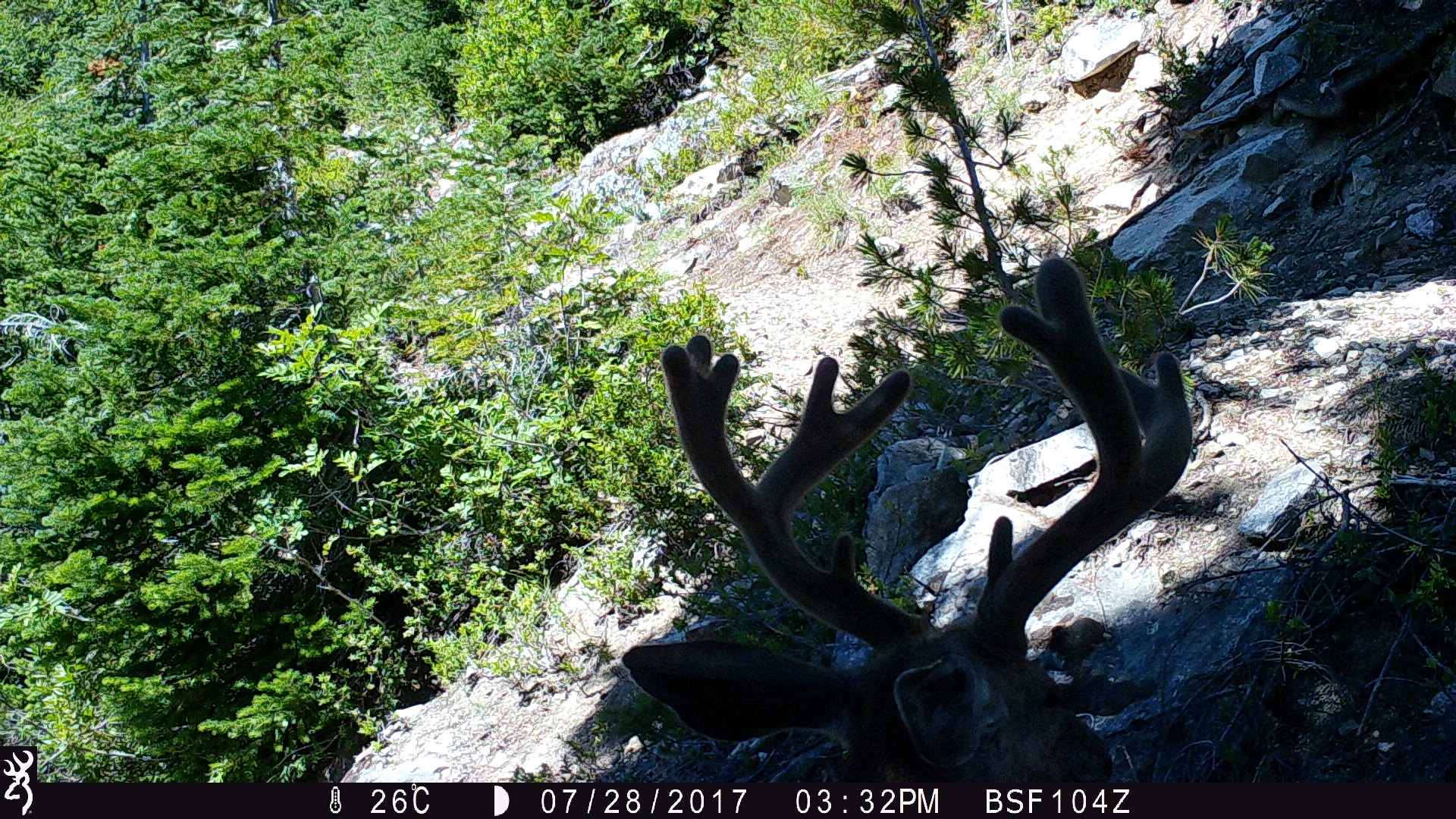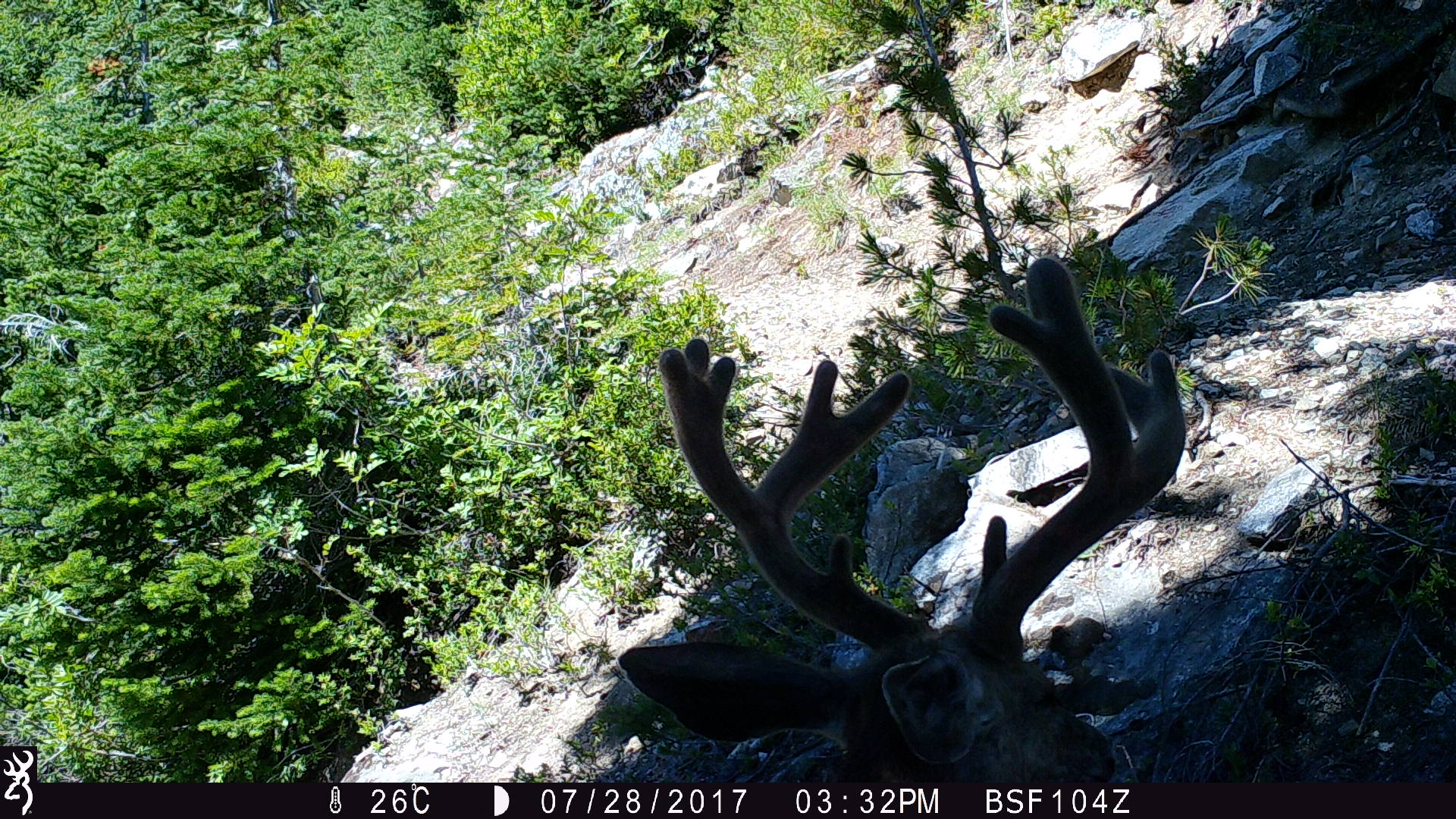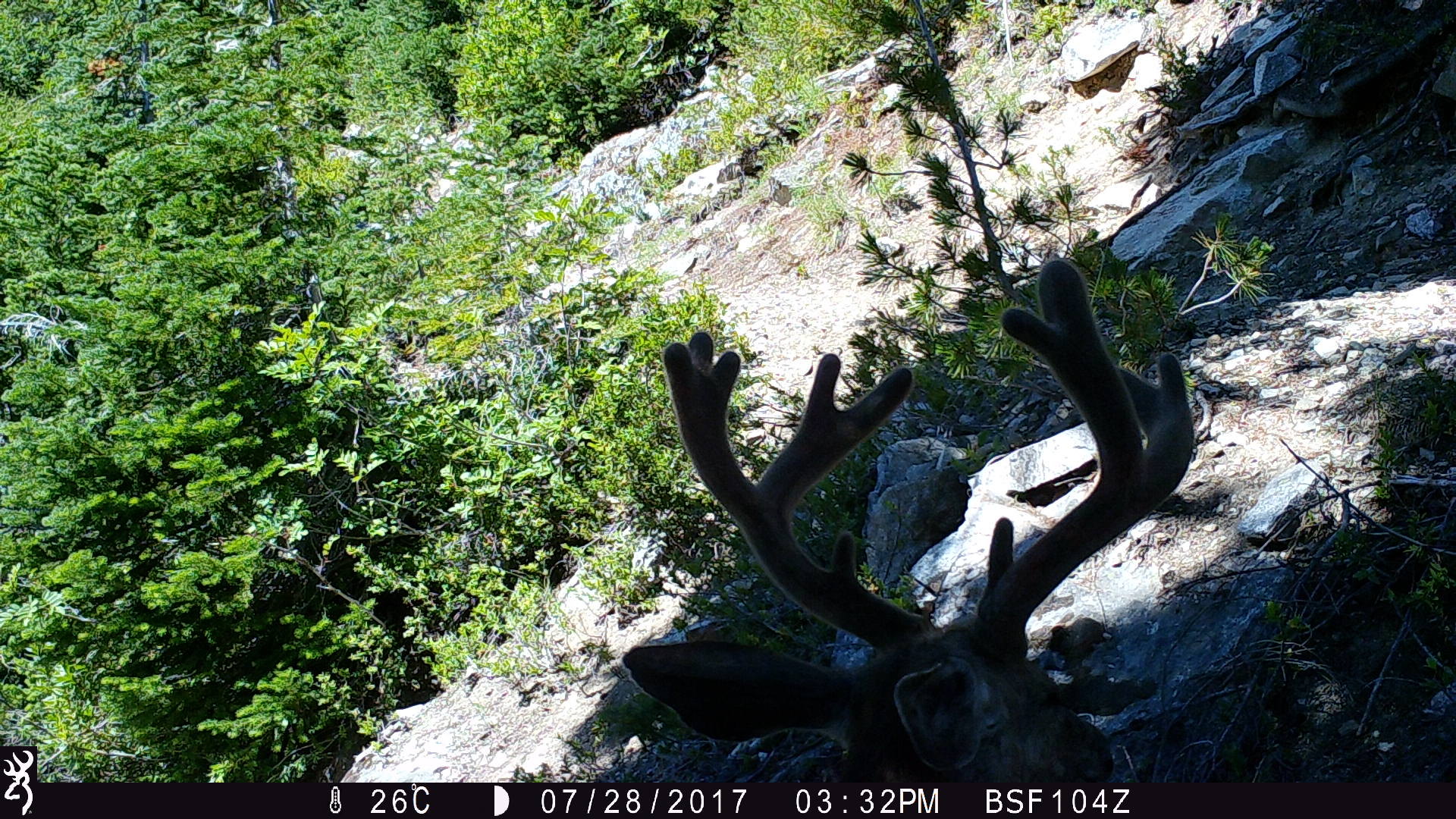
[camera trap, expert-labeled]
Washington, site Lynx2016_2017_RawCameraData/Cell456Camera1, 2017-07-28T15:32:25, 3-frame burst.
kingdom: Animalia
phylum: Chordata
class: Mammalia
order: Artiodactyla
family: Cervidae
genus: Odocoileus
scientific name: Odocoileus hemionus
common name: mule deer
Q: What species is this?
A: Odocoileus hemionus (mule deer).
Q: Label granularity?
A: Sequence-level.